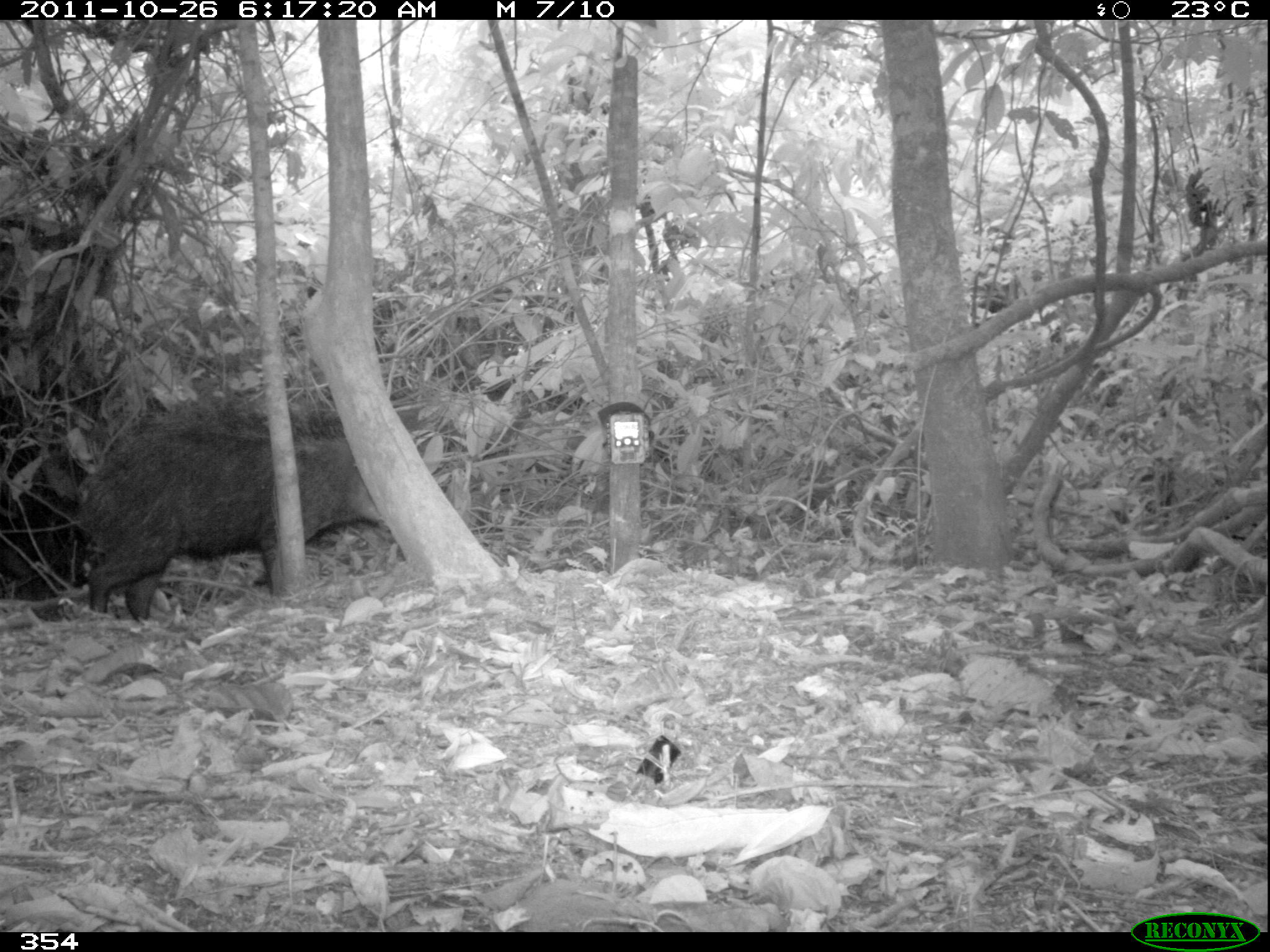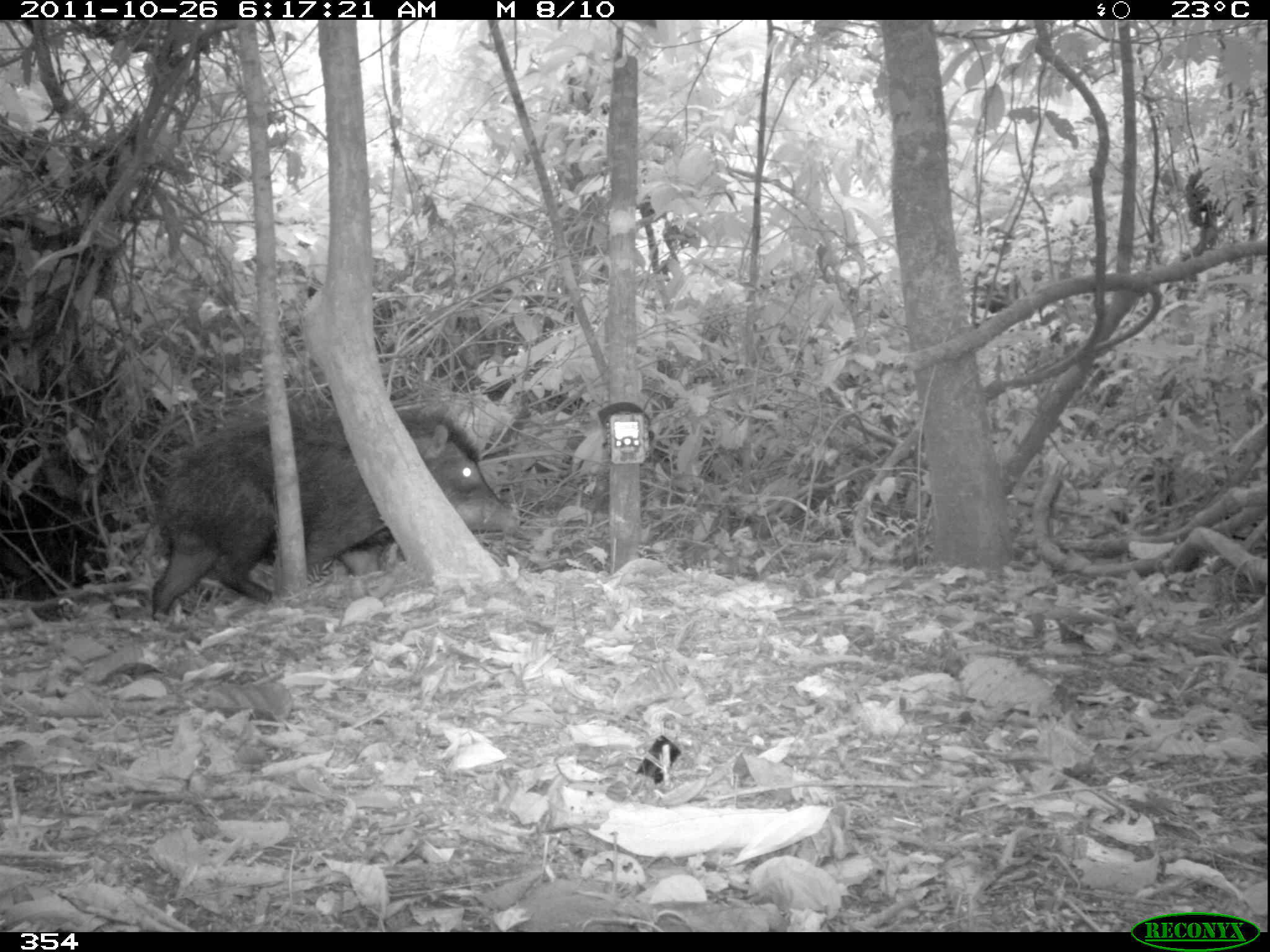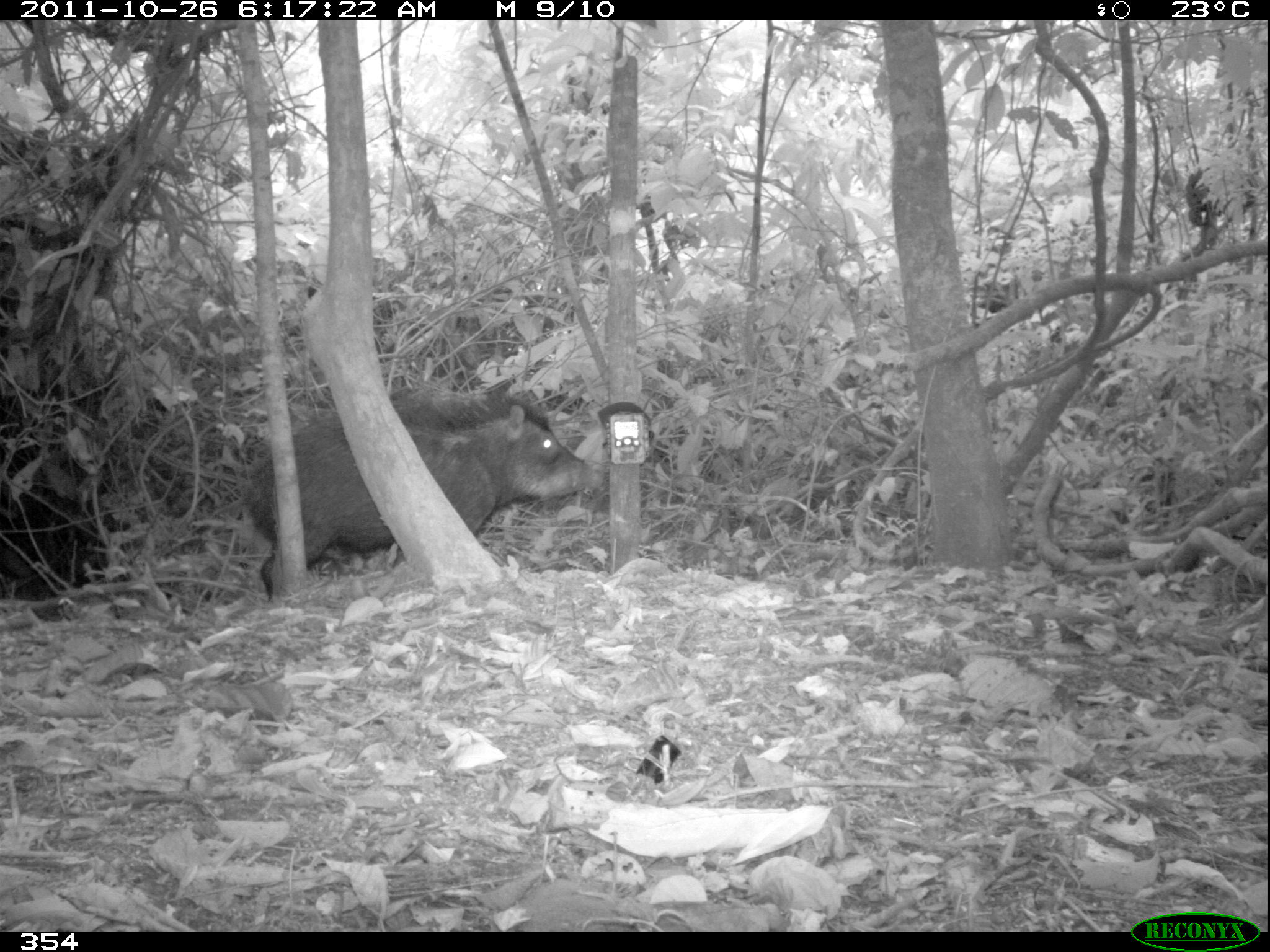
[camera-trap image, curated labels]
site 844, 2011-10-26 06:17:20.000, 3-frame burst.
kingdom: Animalia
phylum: Chordata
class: Mammalia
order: Artiodactyla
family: Tayassuidae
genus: Tayassu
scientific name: Tayassu pecari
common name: white-lipped peccary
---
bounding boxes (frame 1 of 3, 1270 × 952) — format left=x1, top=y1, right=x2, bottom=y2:
tayassu pecari: left=68, top=402, right=383, bottom=620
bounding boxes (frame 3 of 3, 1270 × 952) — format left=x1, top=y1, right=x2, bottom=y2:
tayassu pecari: left=232, top=391, right=603, bottom=601